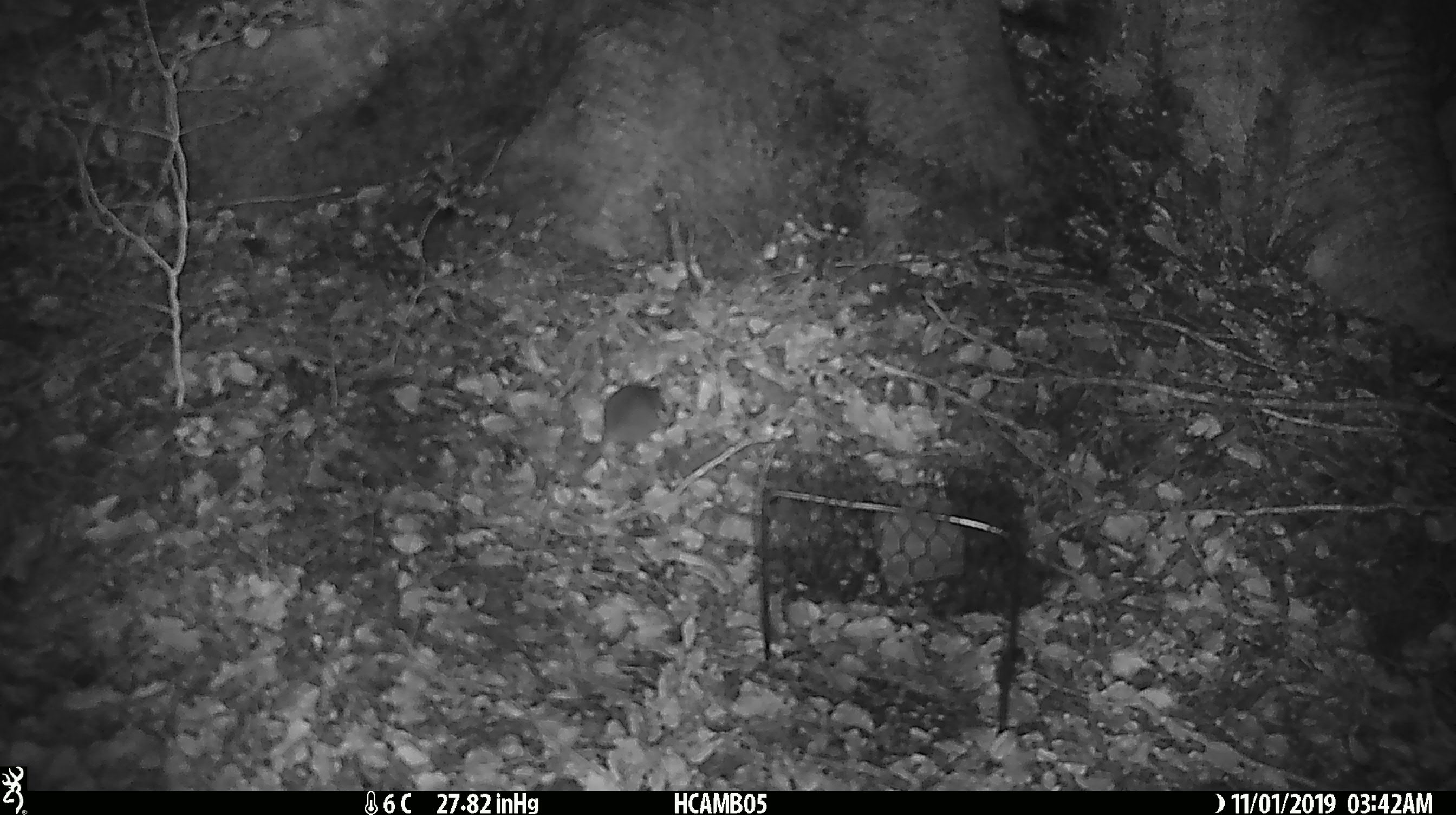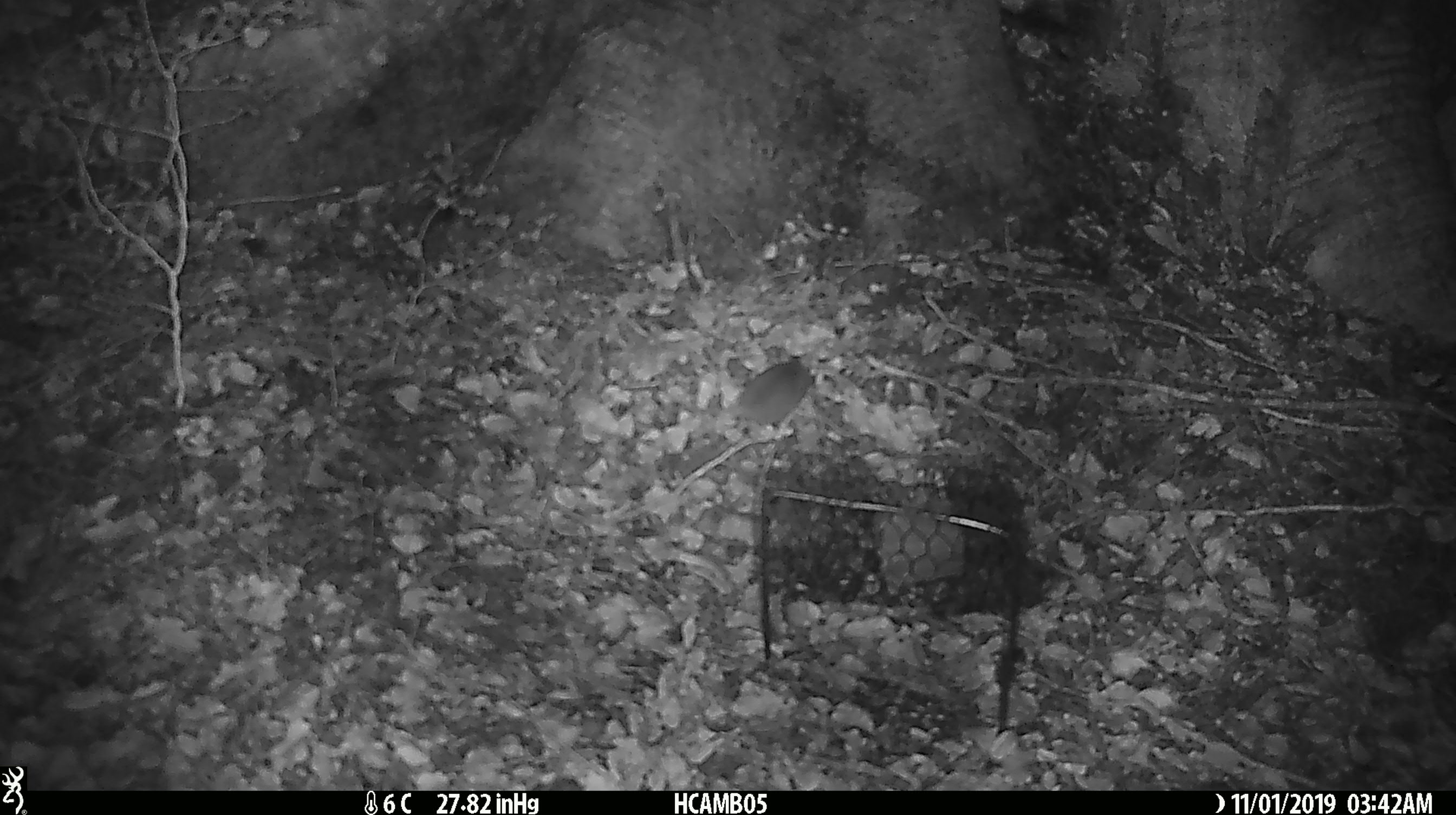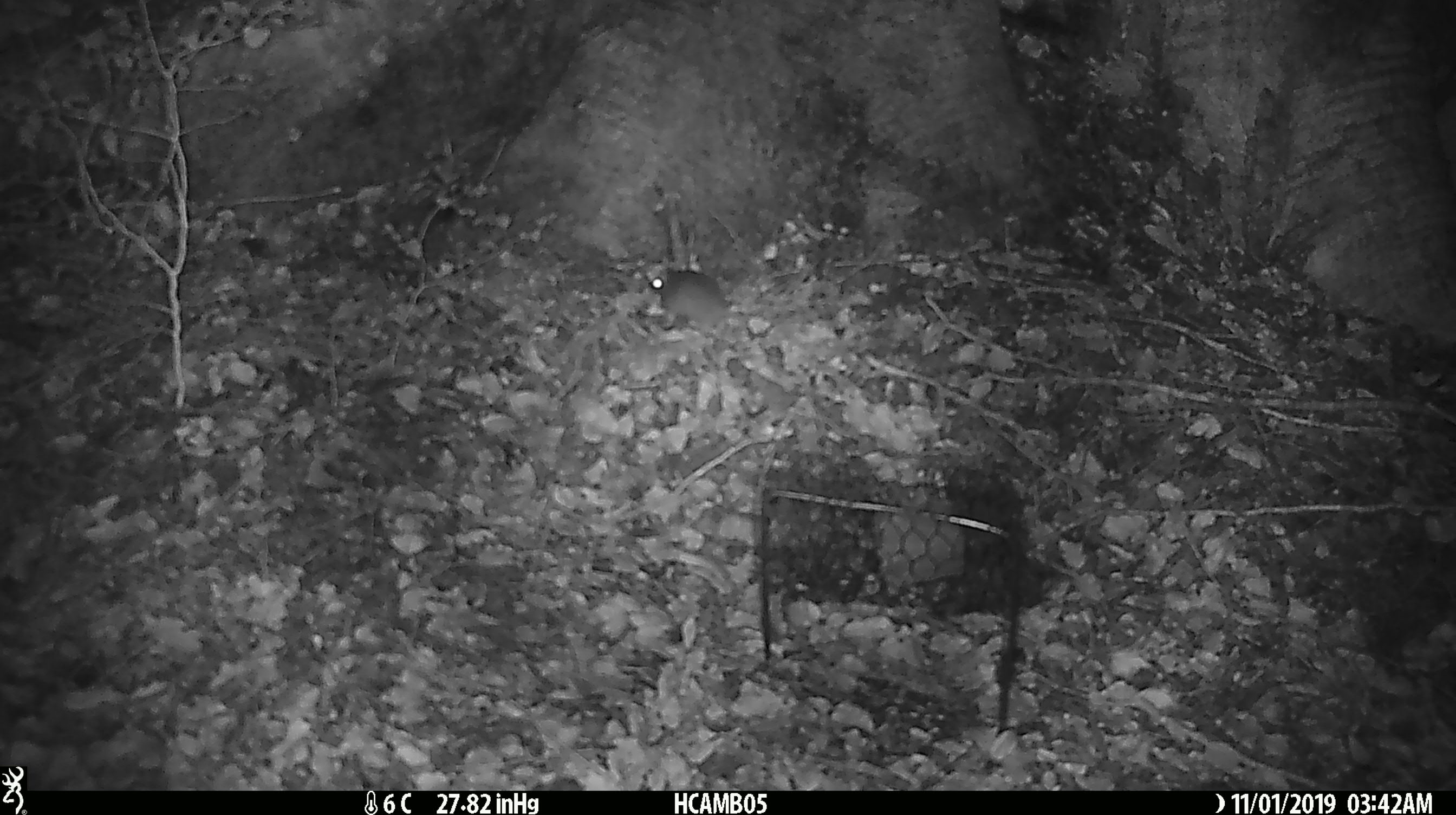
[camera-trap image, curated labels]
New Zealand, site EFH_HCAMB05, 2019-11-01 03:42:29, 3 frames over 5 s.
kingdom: Animalia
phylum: Chordata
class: Mammalia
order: Rodentia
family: Muridae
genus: Mus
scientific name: Mus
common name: mouse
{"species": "mouse (Mus)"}